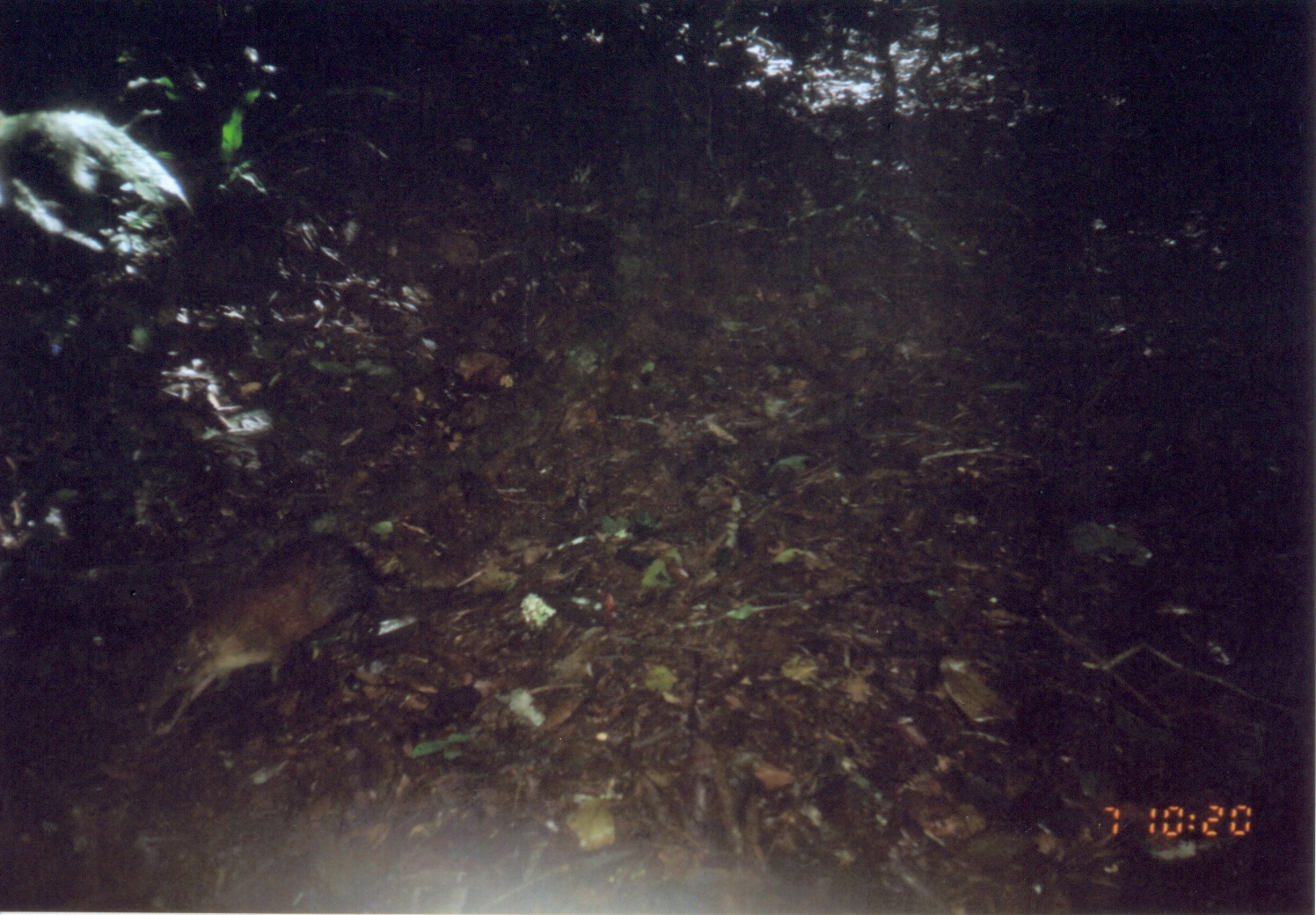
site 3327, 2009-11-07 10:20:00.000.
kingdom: Animalia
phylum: Chordata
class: Mammalia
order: Macroscelidea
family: Macroscelididae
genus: Rhynchocyon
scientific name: Rhynchocyon udzungwensis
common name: grey-faced sengi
Rhynchocyon udzungwensis (grey-faced sengi), count 1.